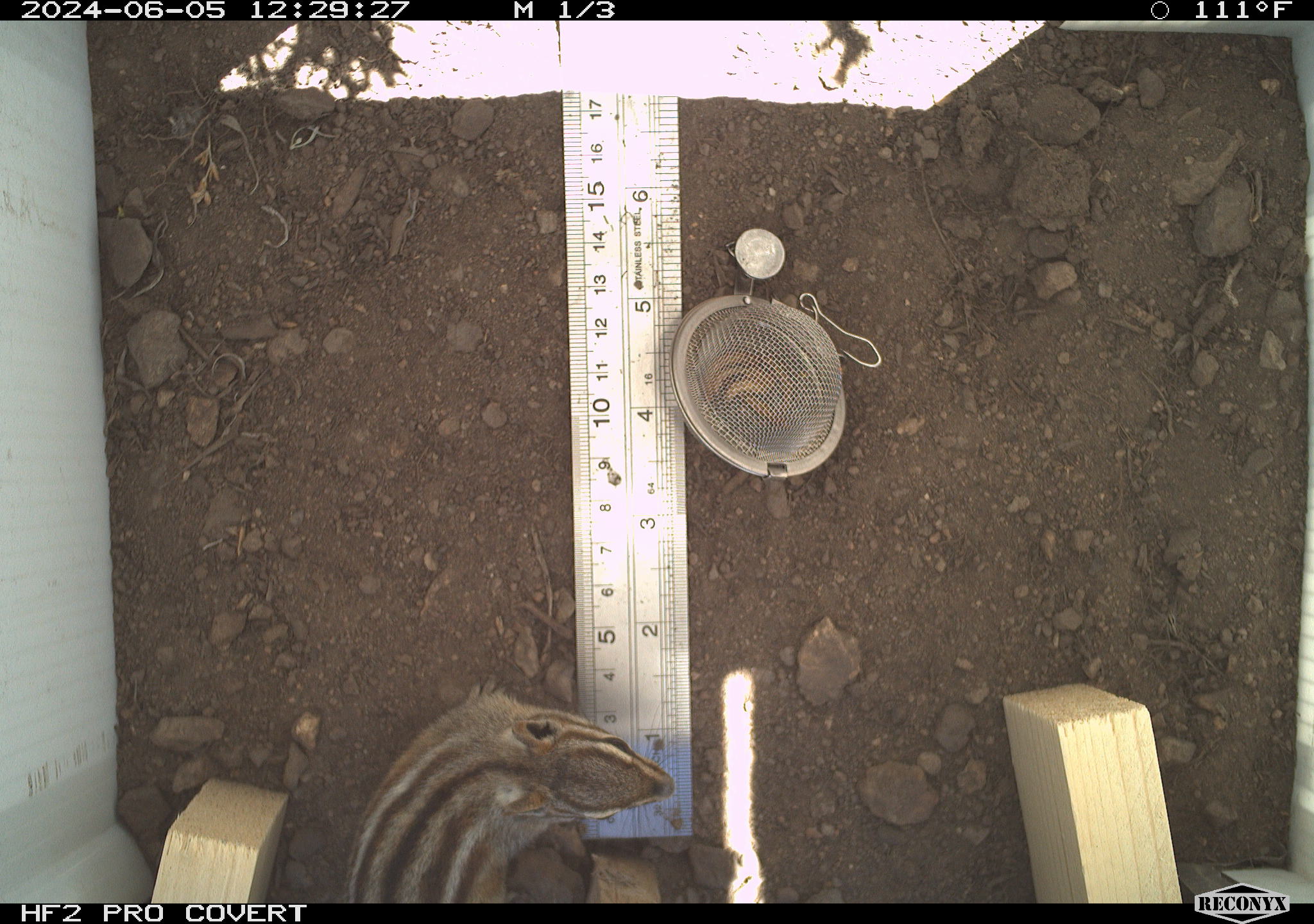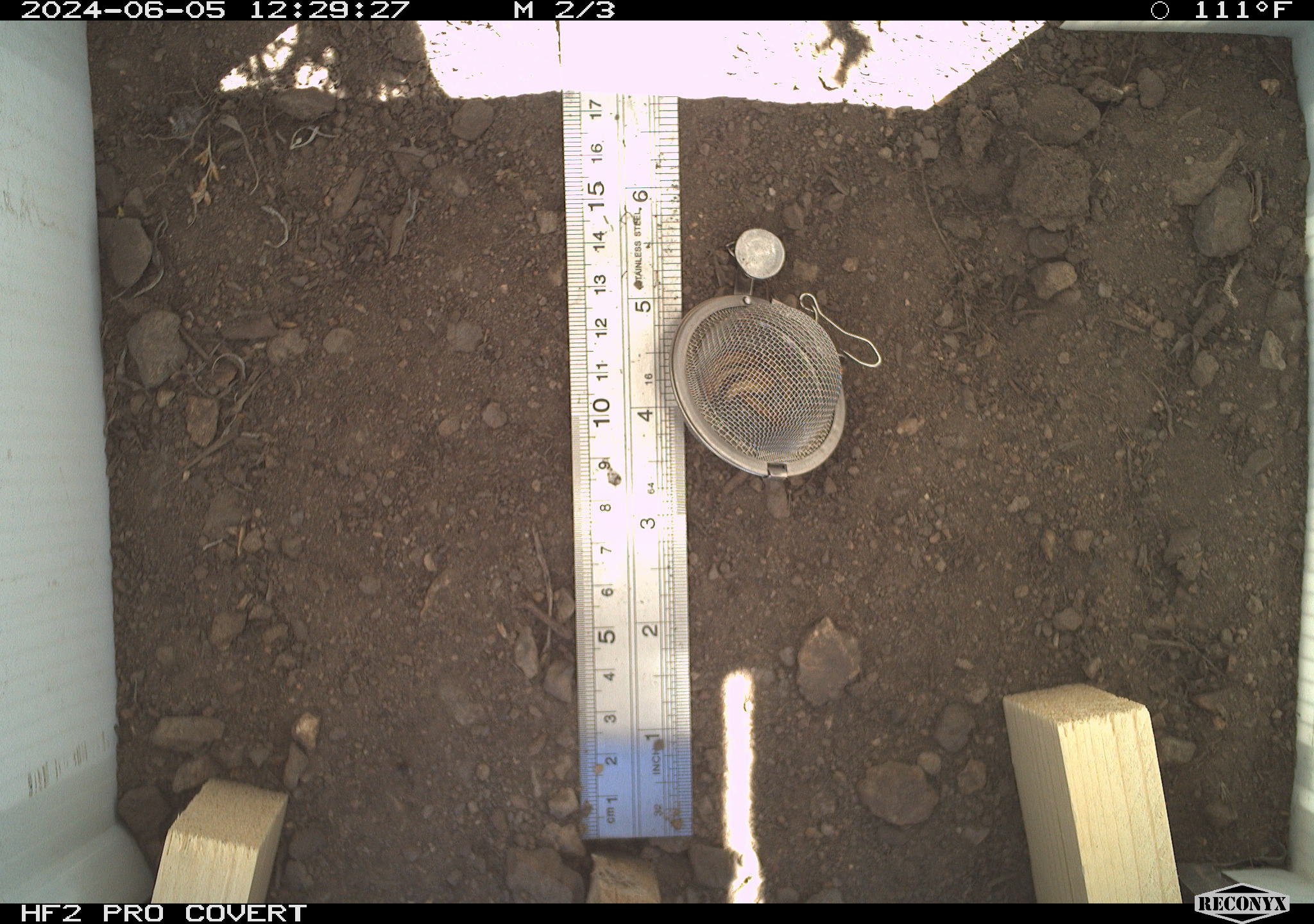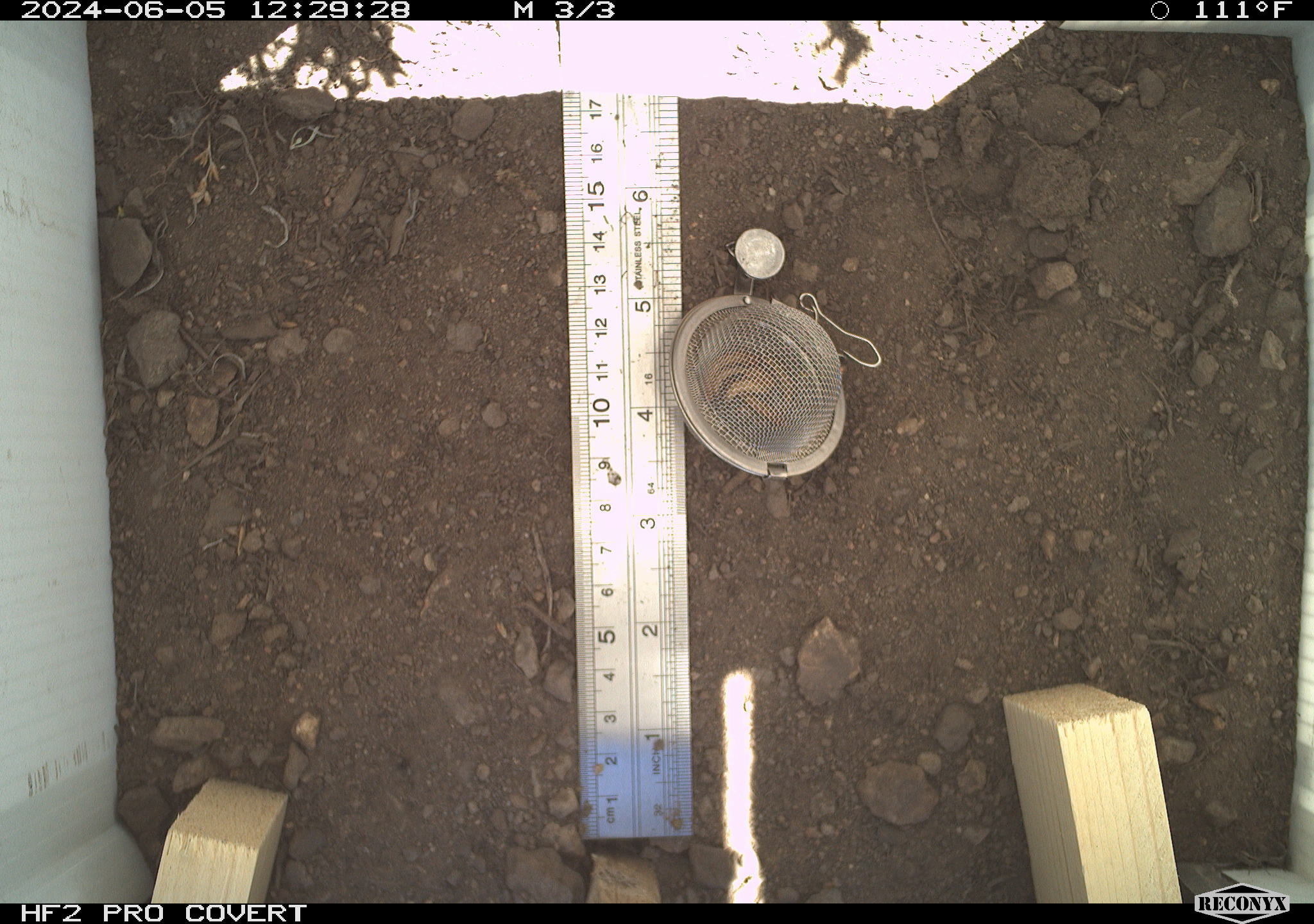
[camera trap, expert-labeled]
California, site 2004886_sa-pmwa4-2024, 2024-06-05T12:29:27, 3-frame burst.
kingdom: Animalia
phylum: Chordata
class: Mammalia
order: Rodentia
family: Sciuridae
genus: Neotamias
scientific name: Neotamias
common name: western chipmunks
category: neotamias species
Neotamias species (western chipmunks) (Neotamias).